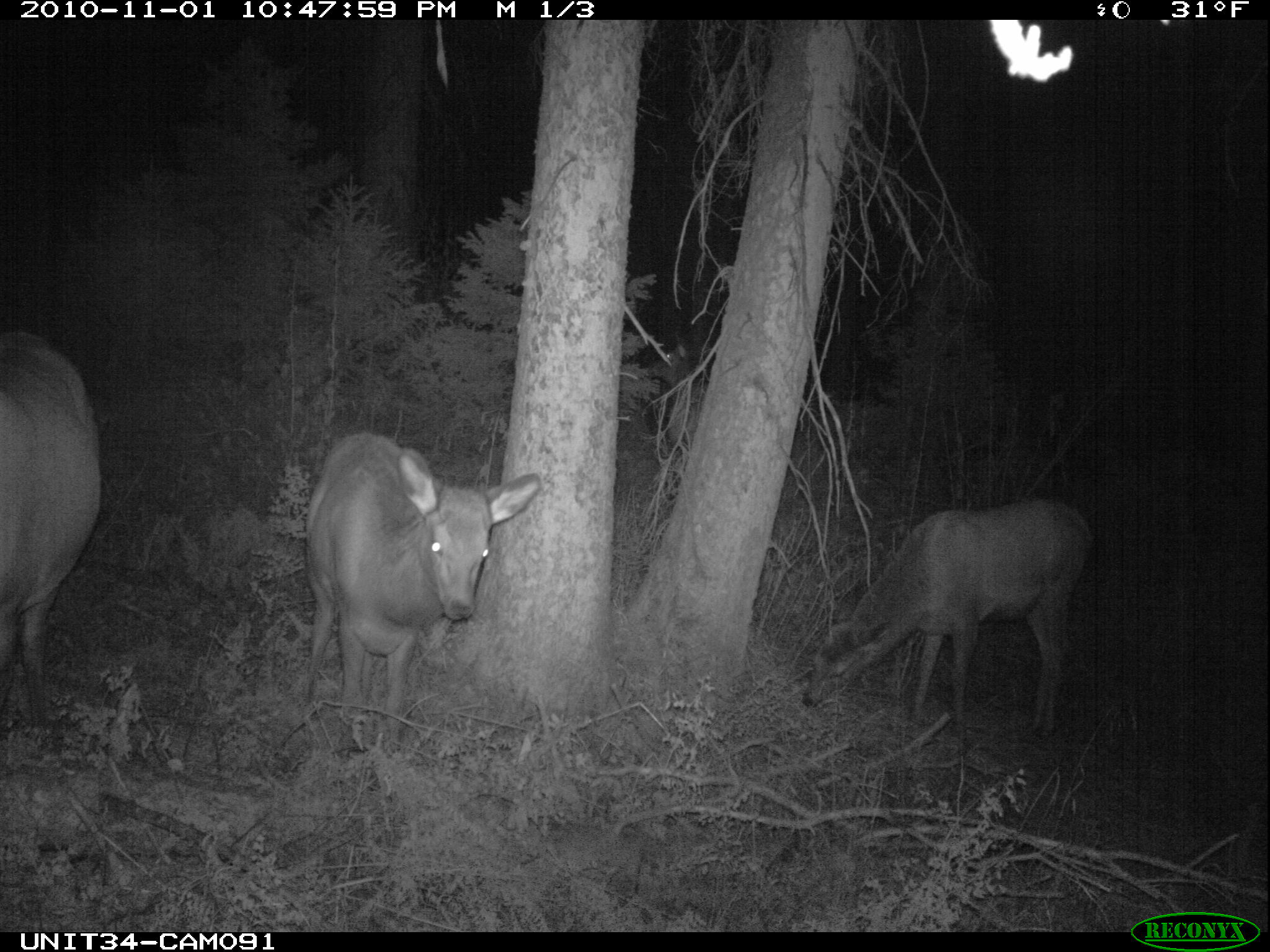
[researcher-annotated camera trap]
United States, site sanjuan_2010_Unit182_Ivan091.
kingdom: Animalia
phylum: Chordata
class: Mammalia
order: Artiodactyla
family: Cervidae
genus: Cervus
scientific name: Cervus elaphus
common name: red deer